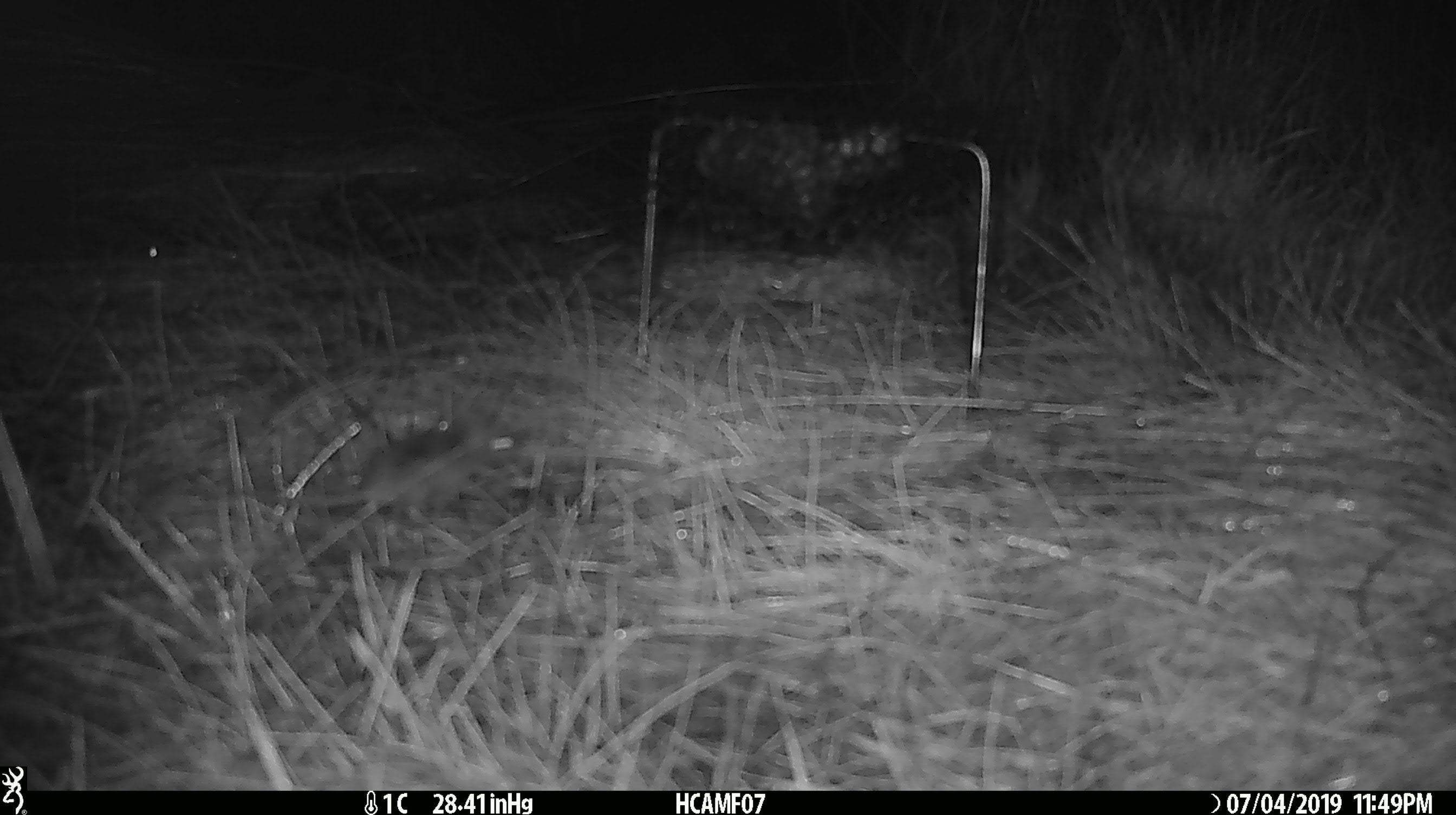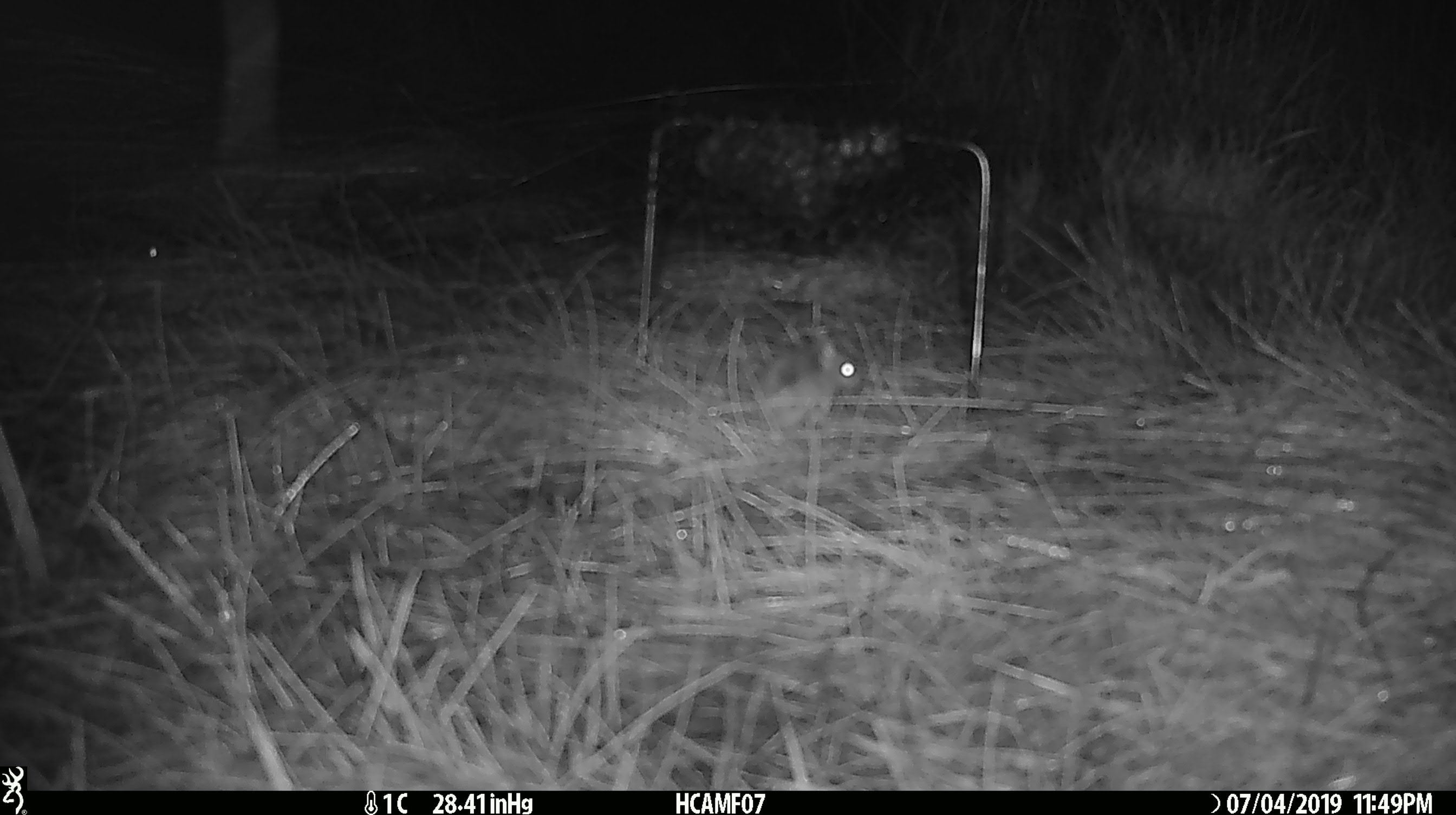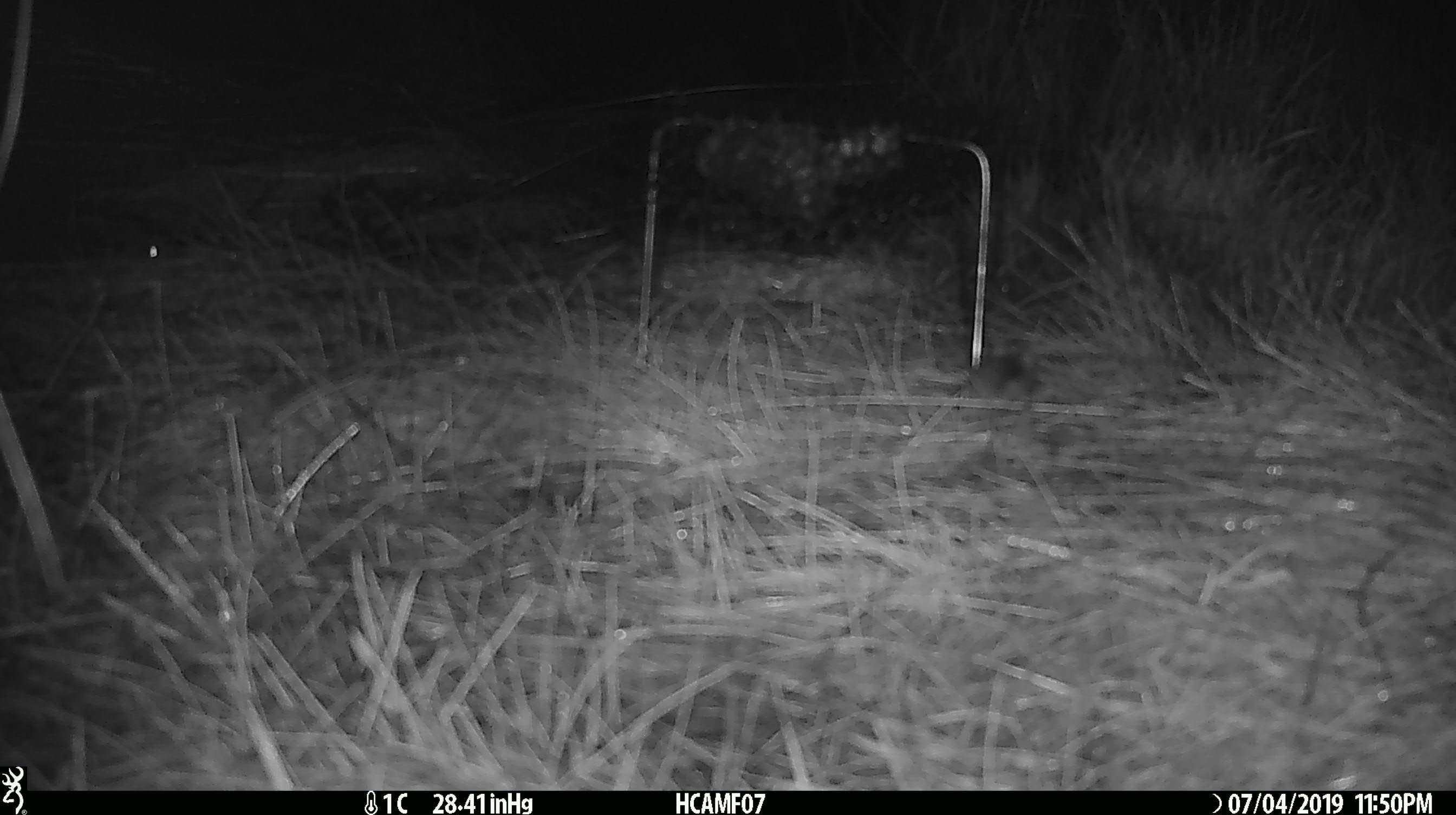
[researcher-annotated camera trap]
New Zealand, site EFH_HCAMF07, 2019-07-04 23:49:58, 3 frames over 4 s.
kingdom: Animalia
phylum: Chordata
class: Mammalia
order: Rodentia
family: Muridae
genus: Mus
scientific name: Mus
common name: mouse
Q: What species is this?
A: Mouse (Mus).